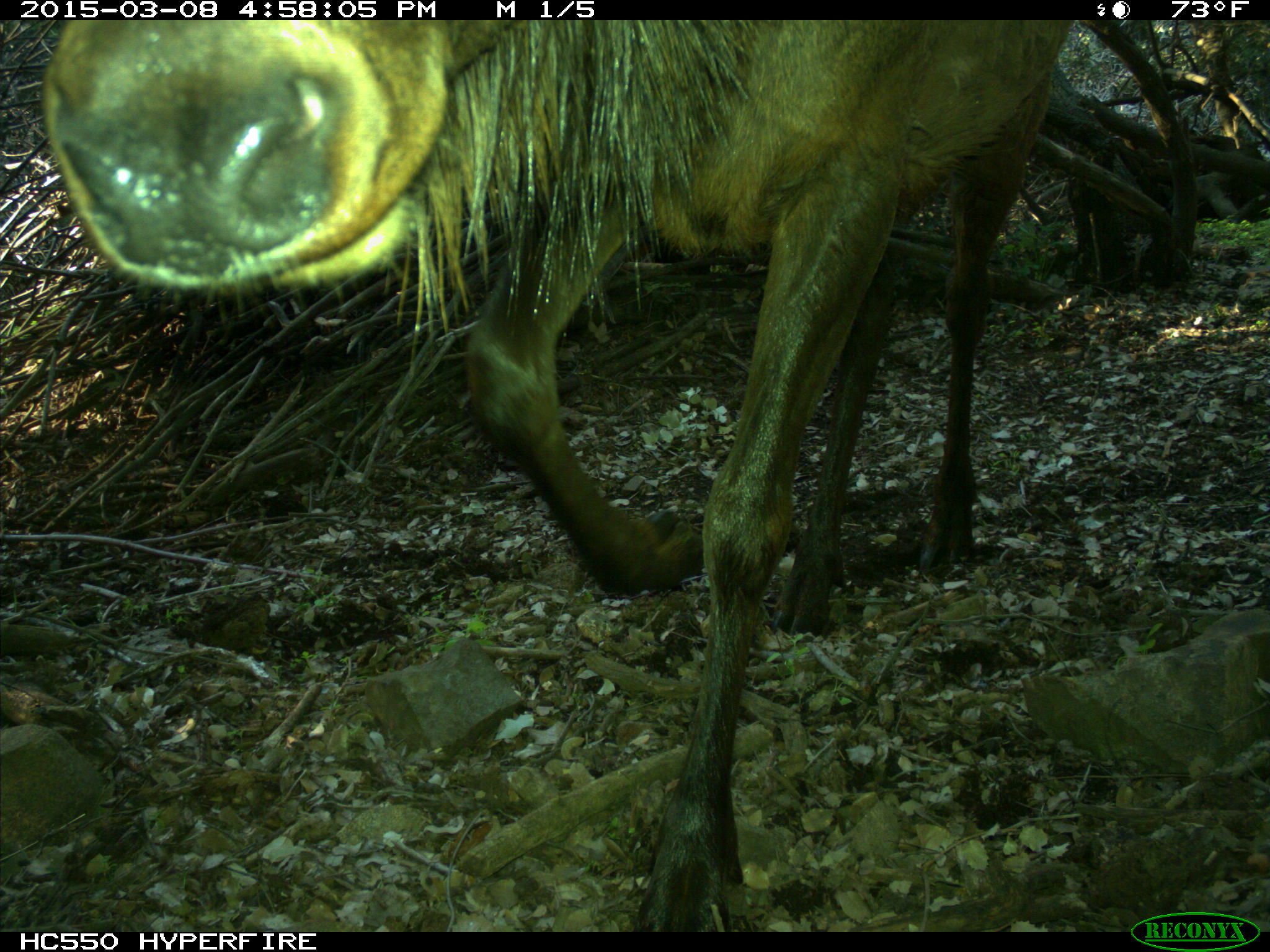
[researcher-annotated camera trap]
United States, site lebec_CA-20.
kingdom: Animalia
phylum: Chordata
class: Mammalia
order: Artiodactyla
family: Cervidae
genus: Cervus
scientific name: Cervus canadensis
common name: elk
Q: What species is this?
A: Cervus canadensis (elk).